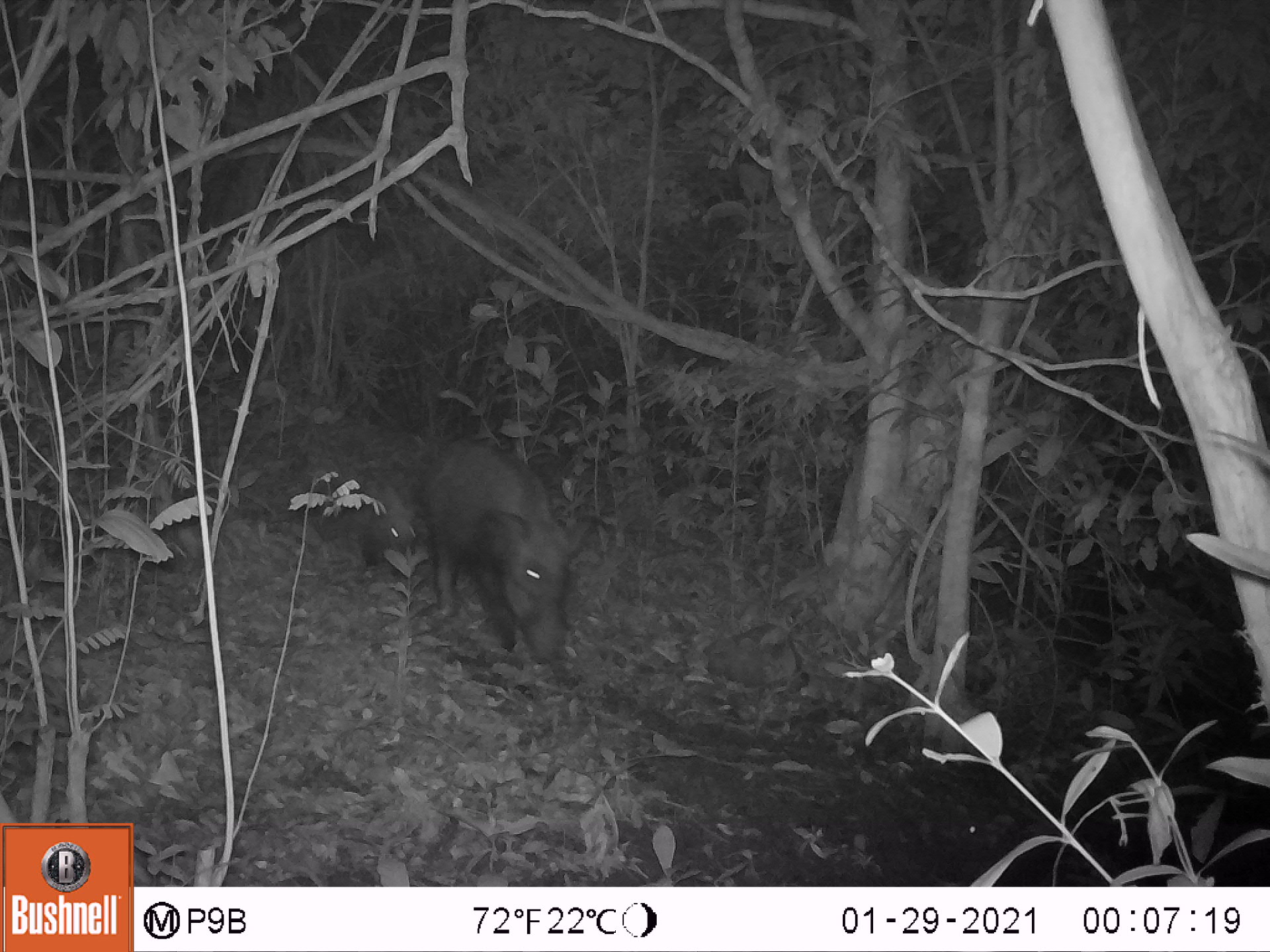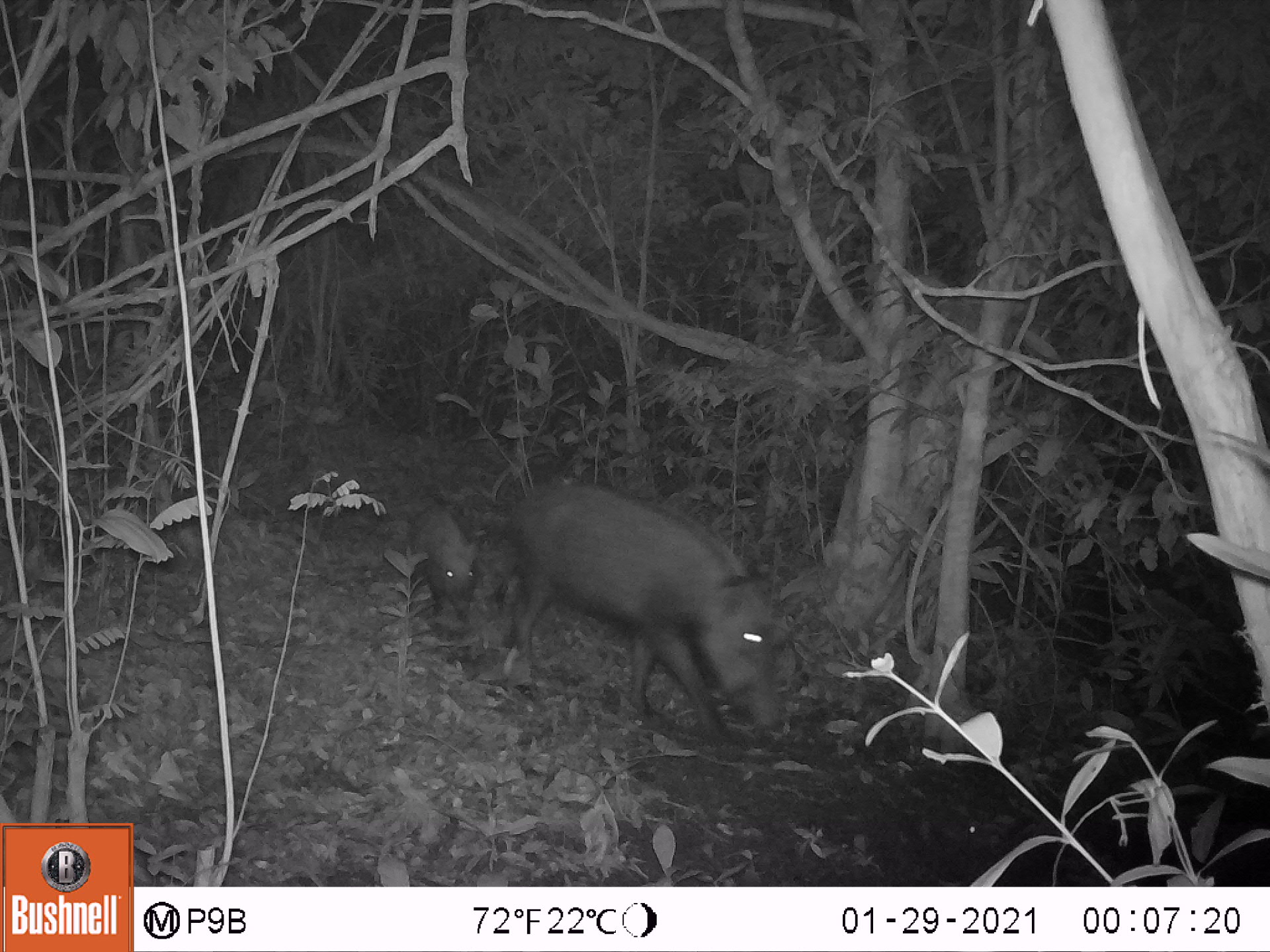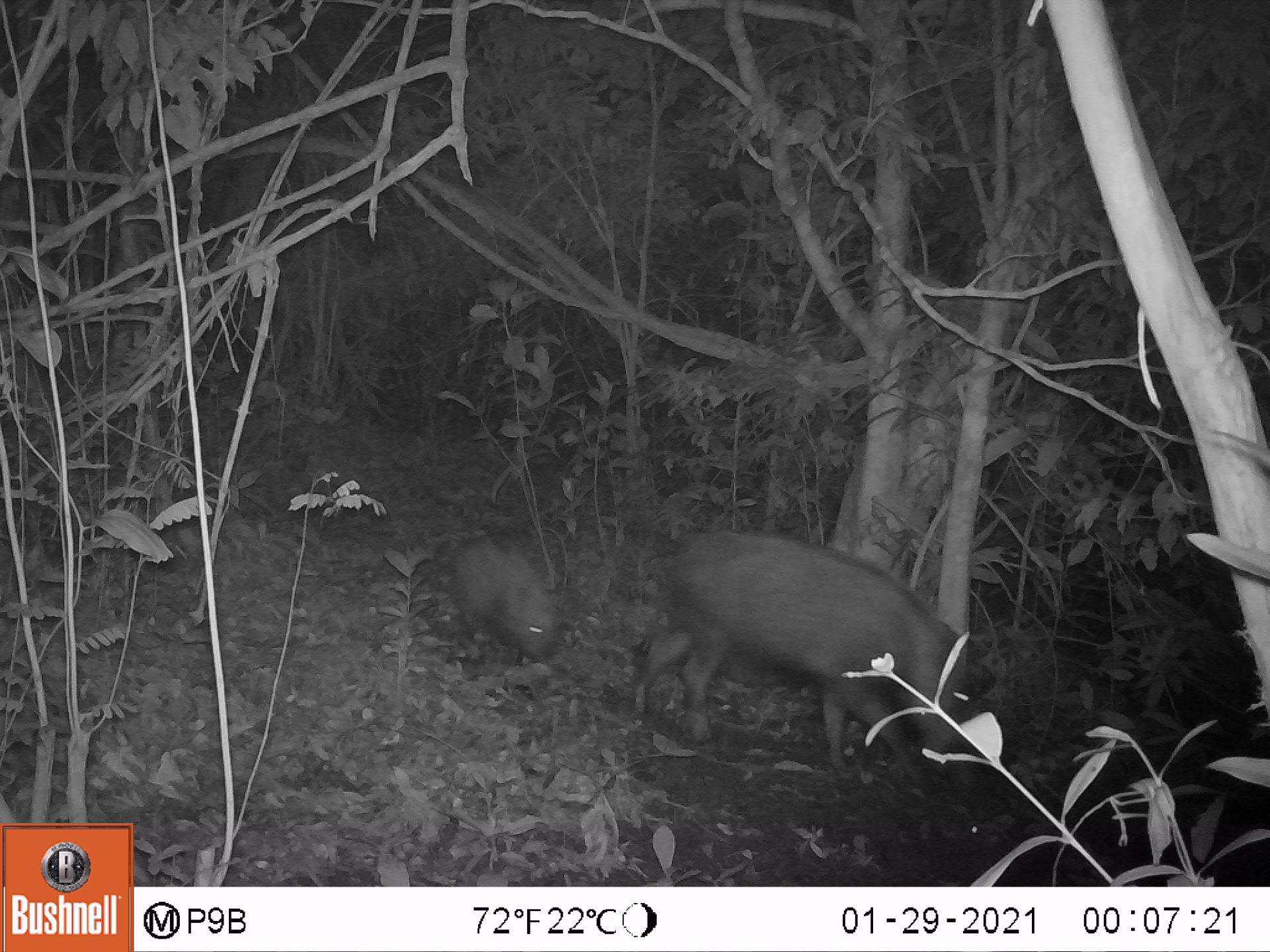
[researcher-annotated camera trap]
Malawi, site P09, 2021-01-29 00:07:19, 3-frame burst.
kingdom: Animalia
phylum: Chordata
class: Mammalia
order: Artiodactyla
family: Suidae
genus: Potamochoerus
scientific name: Potamochoerus larvatus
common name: bushpig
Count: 2.